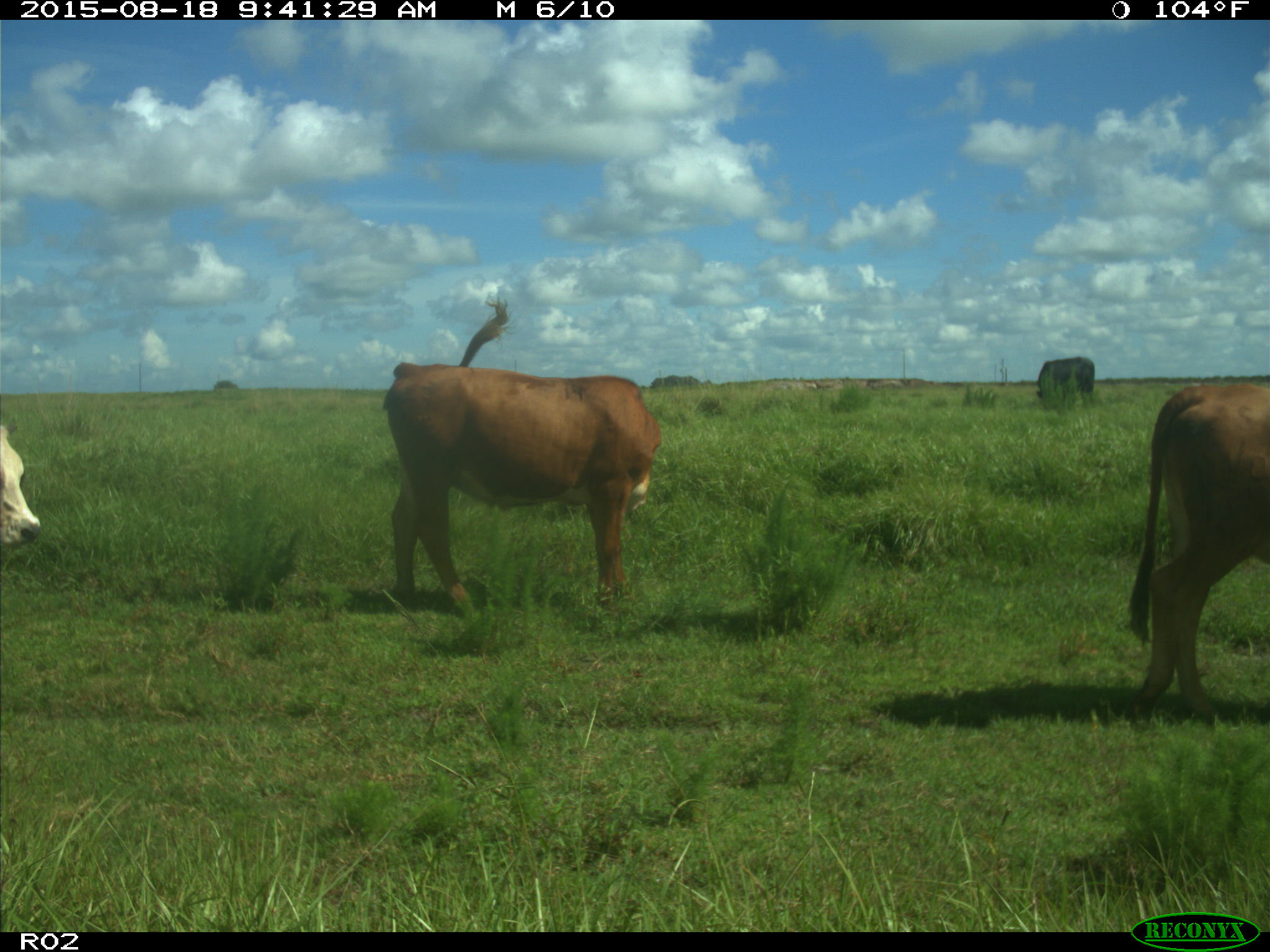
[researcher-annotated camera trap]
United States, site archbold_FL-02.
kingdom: Animalia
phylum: Chordata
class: Mammalia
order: Artiodactyla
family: Bovidae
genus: Bos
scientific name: Bos taurus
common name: domestic cow